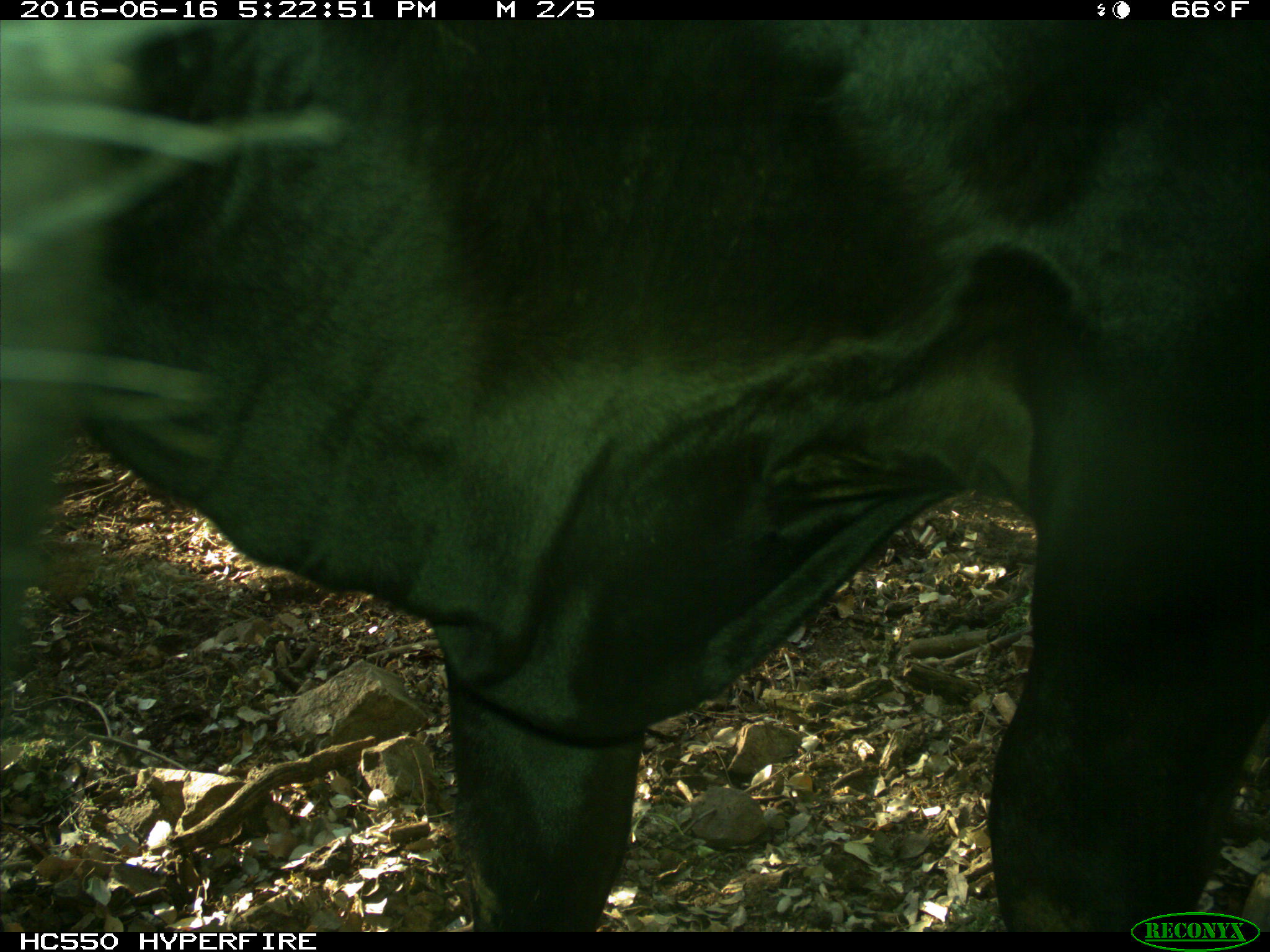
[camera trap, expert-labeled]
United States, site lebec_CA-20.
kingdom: Animalia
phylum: Chordata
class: Mammalia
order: Artiodactyla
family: Bovidae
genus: Bos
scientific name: Bos taurus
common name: domestic cow